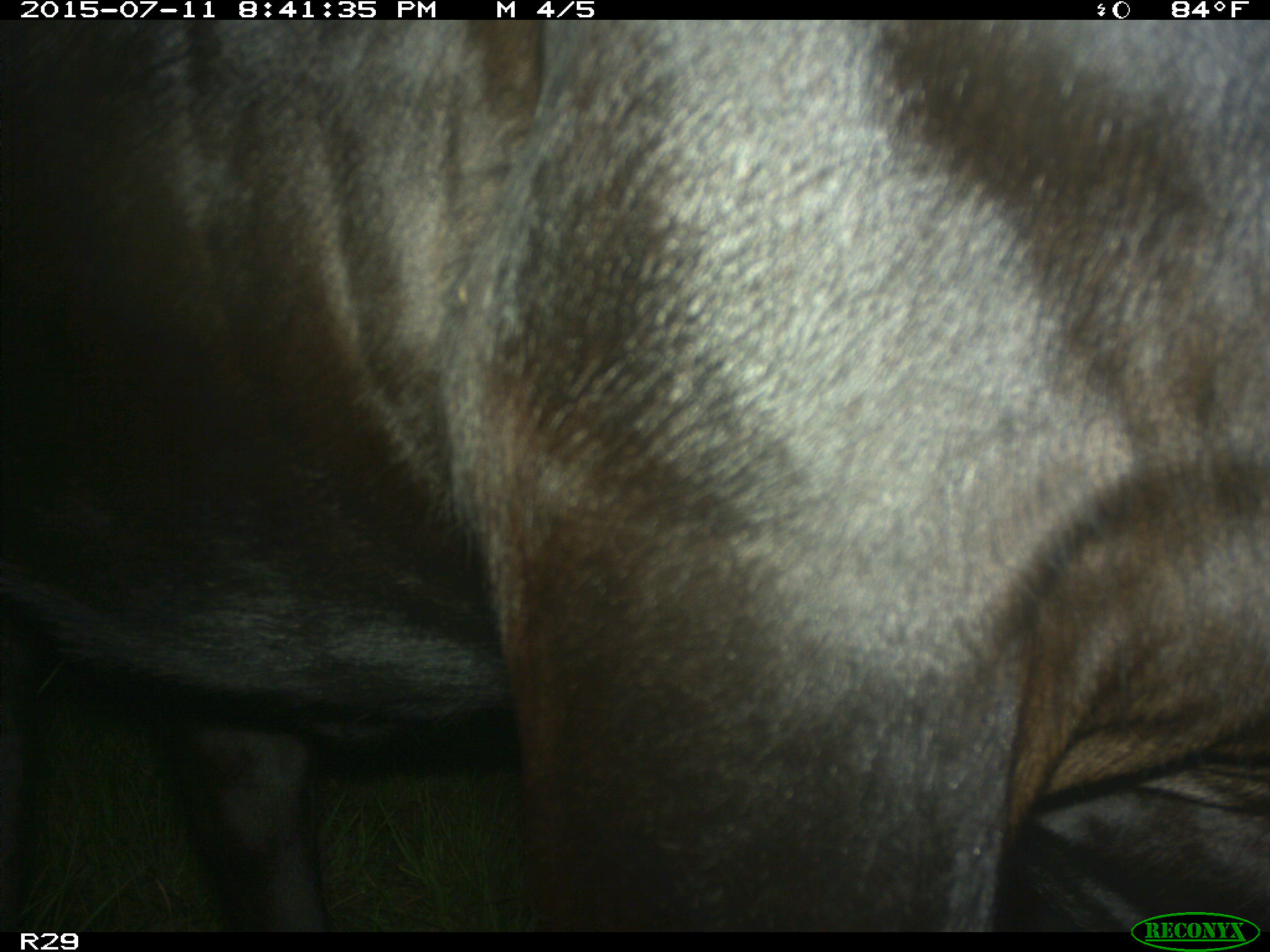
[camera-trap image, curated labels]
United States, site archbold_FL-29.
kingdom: Animalia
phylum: Chordata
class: Mammalia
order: Artiodactyla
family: Bovidae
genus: Bos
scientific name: Bos taurus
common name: domestic cow